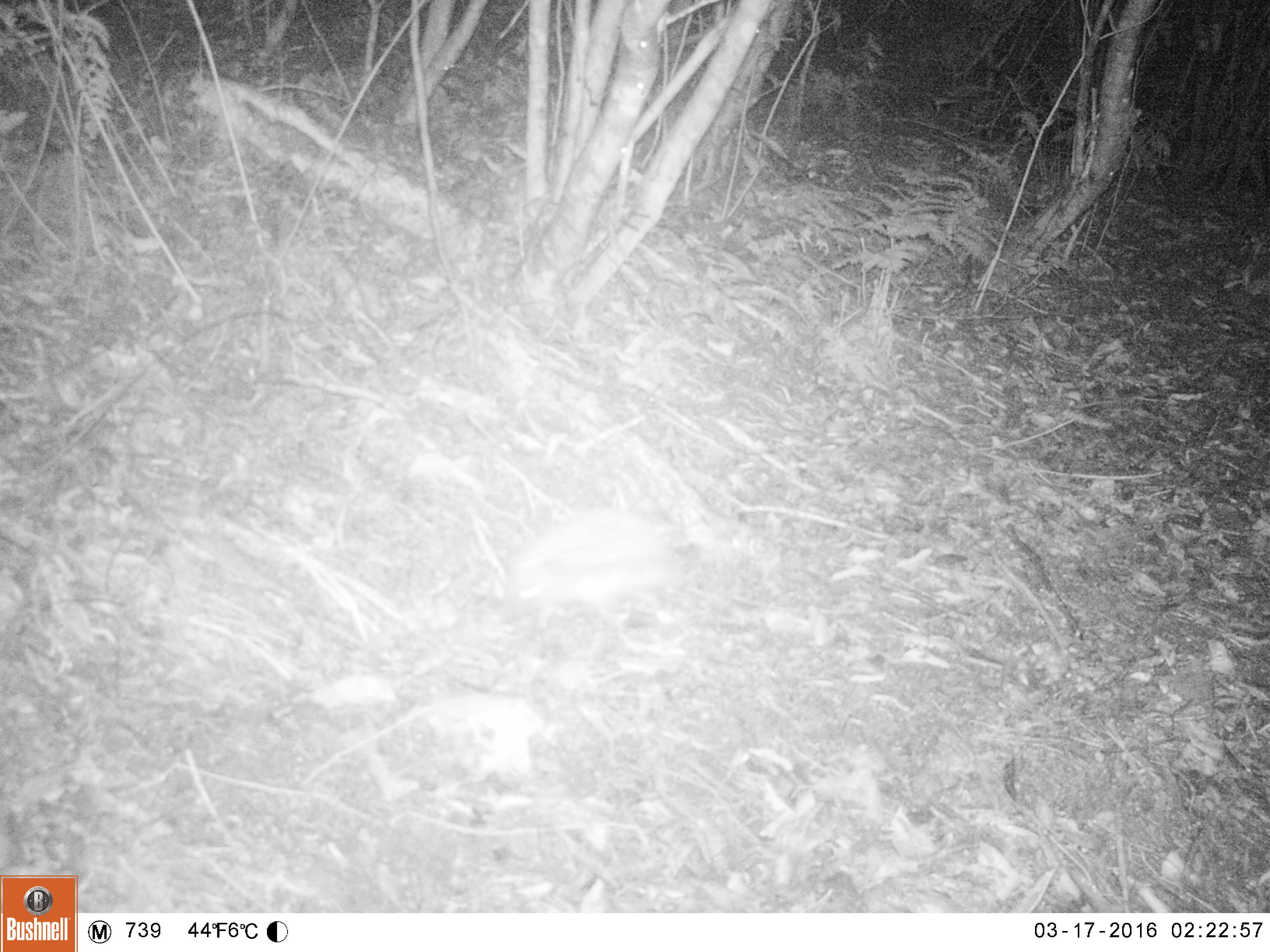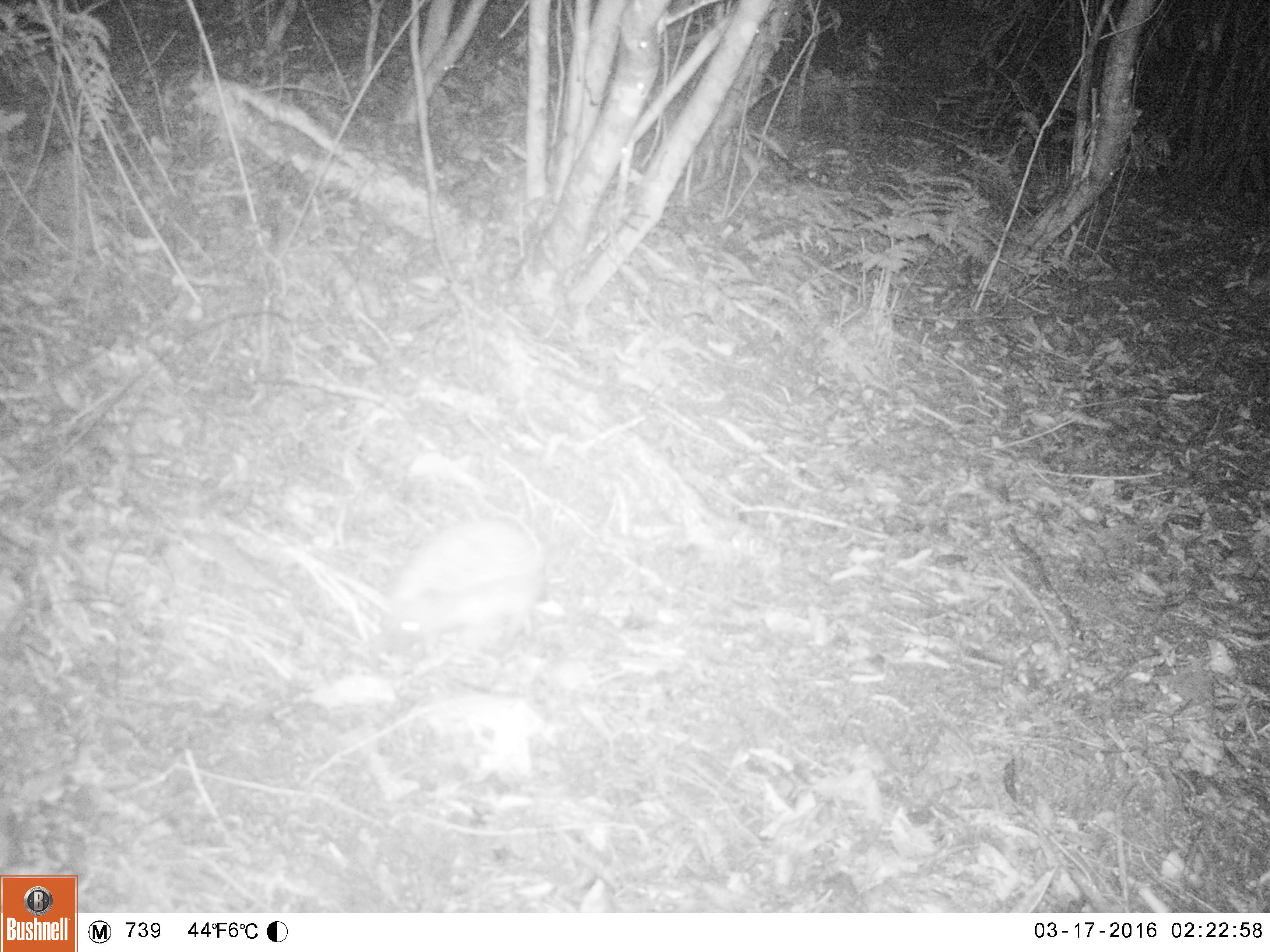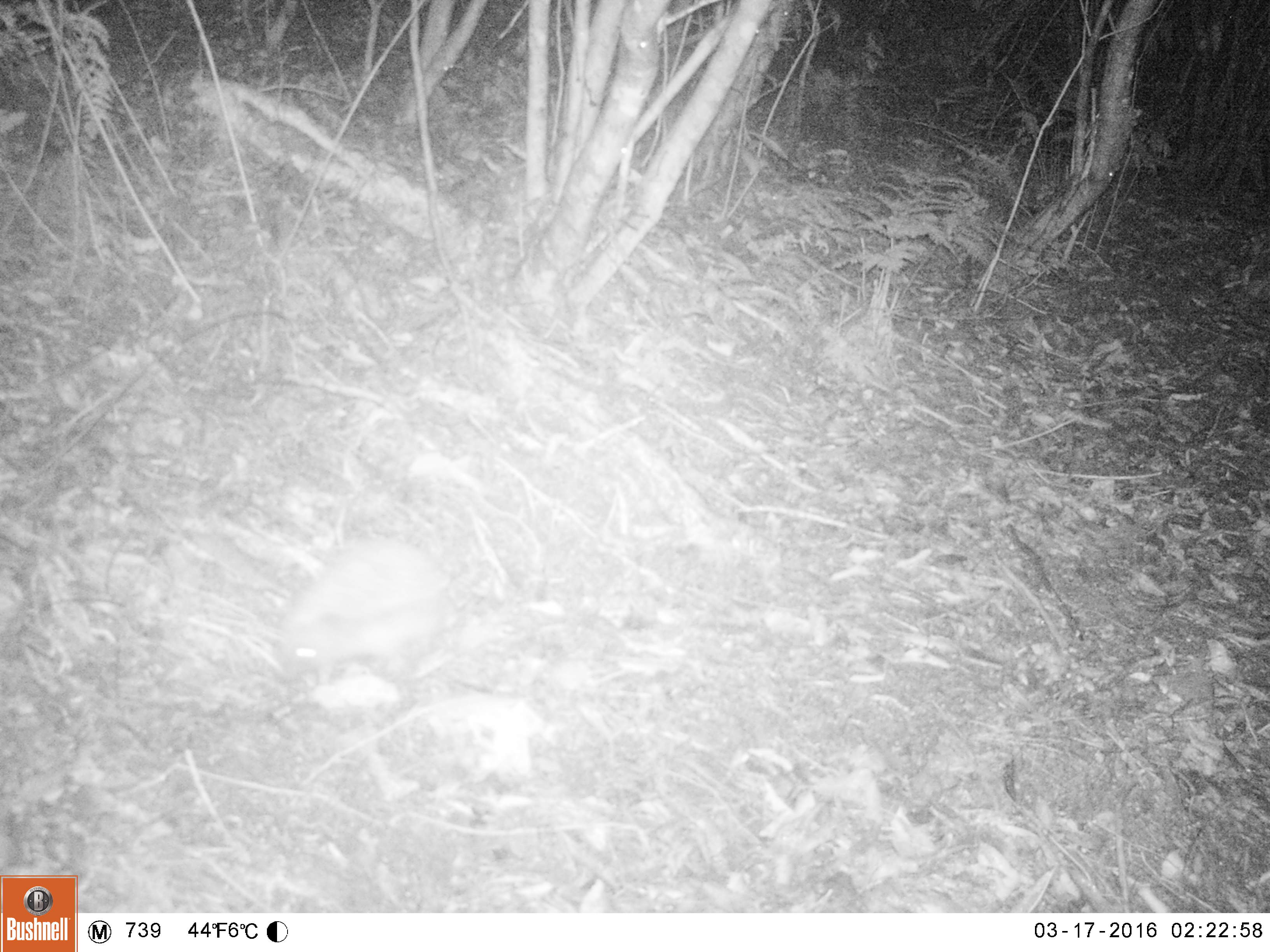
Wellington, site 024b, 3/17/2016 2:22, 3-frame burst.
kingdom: Animalia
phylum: Chordata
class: Mammalia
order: Eulipotyphla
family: Erinaceidae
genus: Erinaceus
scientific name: Erinaceus europaeus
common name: hedgehog